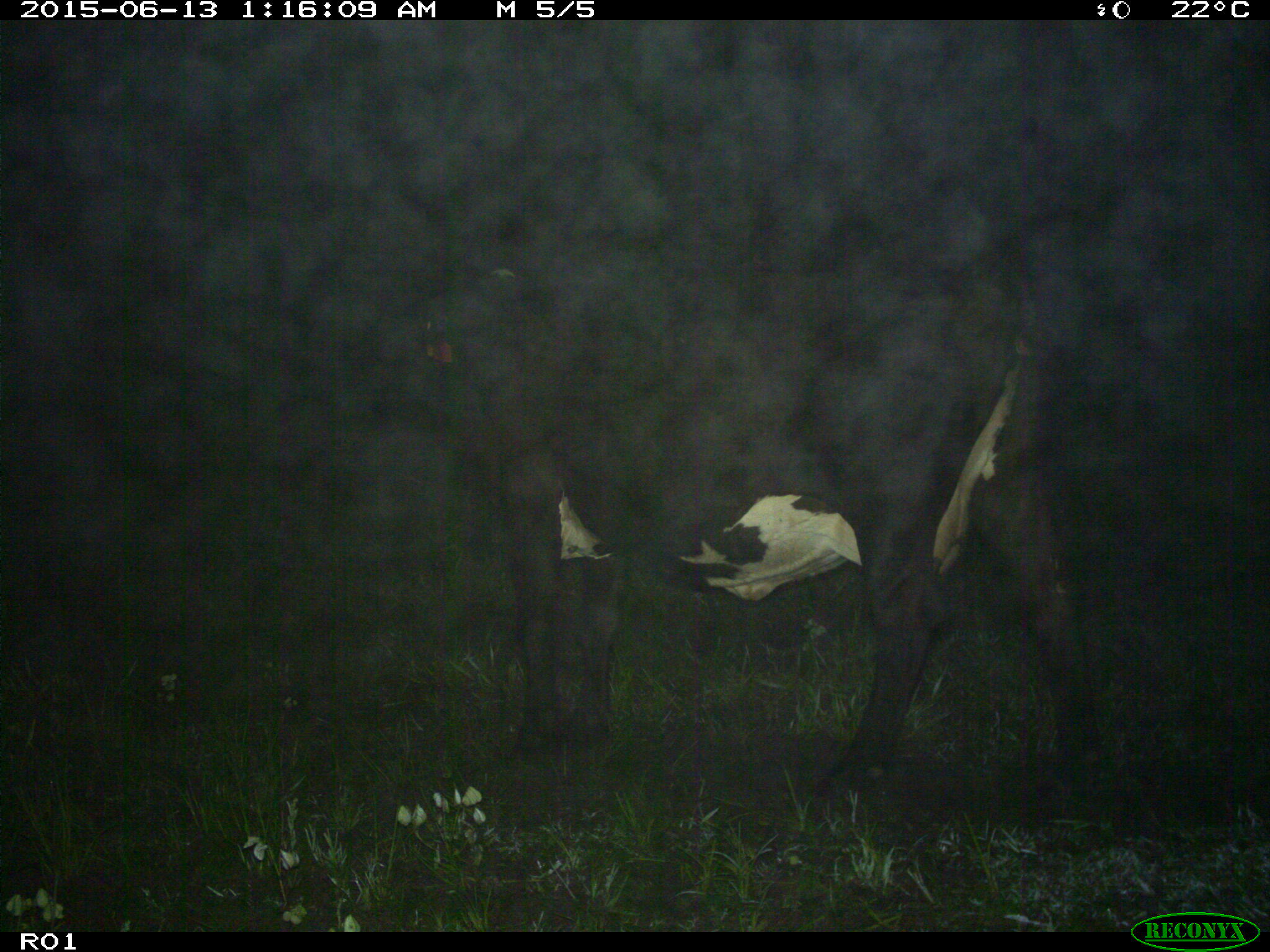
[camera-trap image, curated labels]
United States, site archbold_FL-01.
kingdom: Animalia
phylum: Chordata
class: Mammalia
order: Artiodactyla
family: Bovidae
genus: Bos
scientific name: Bos taurus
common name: domestic cow